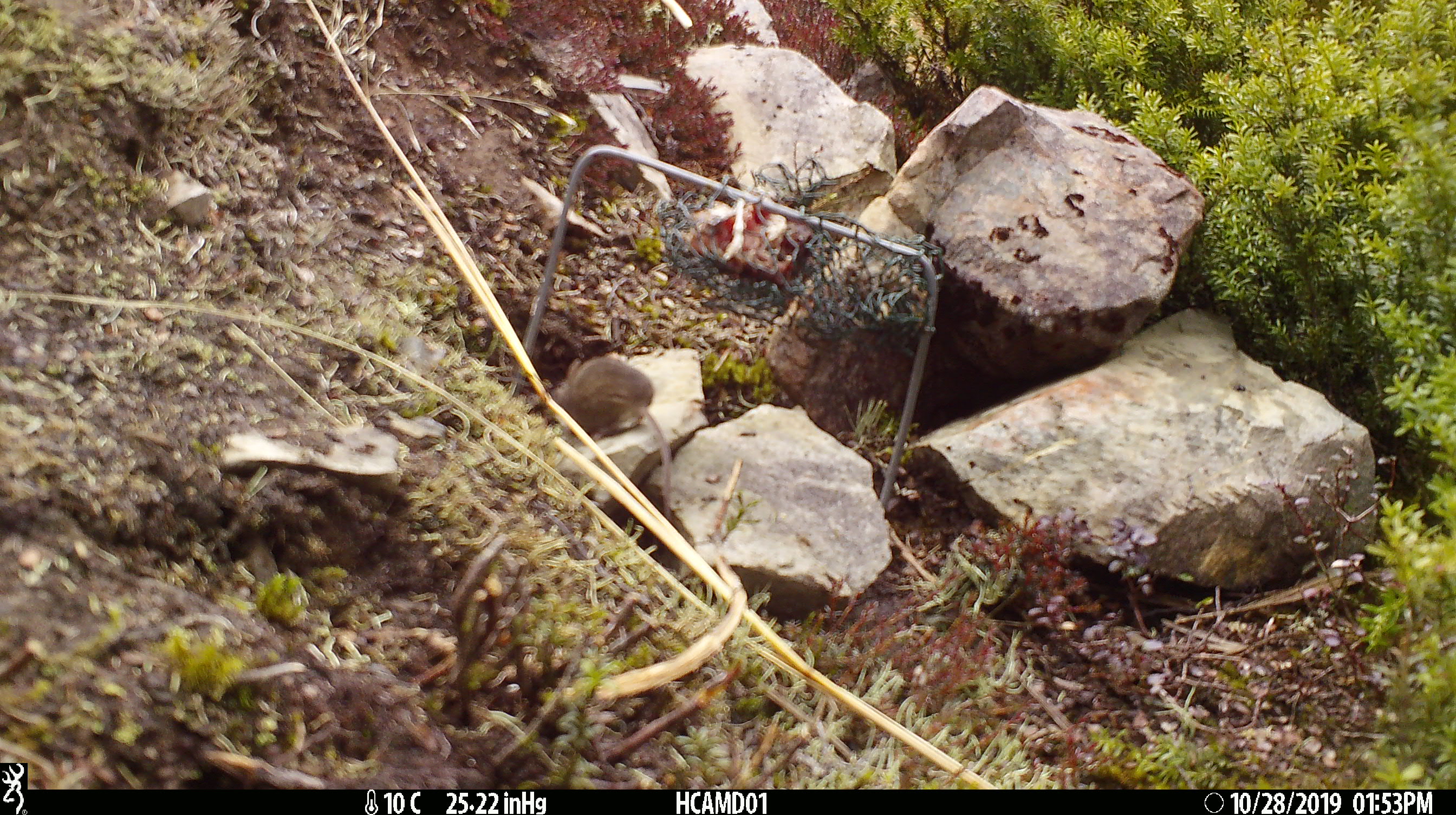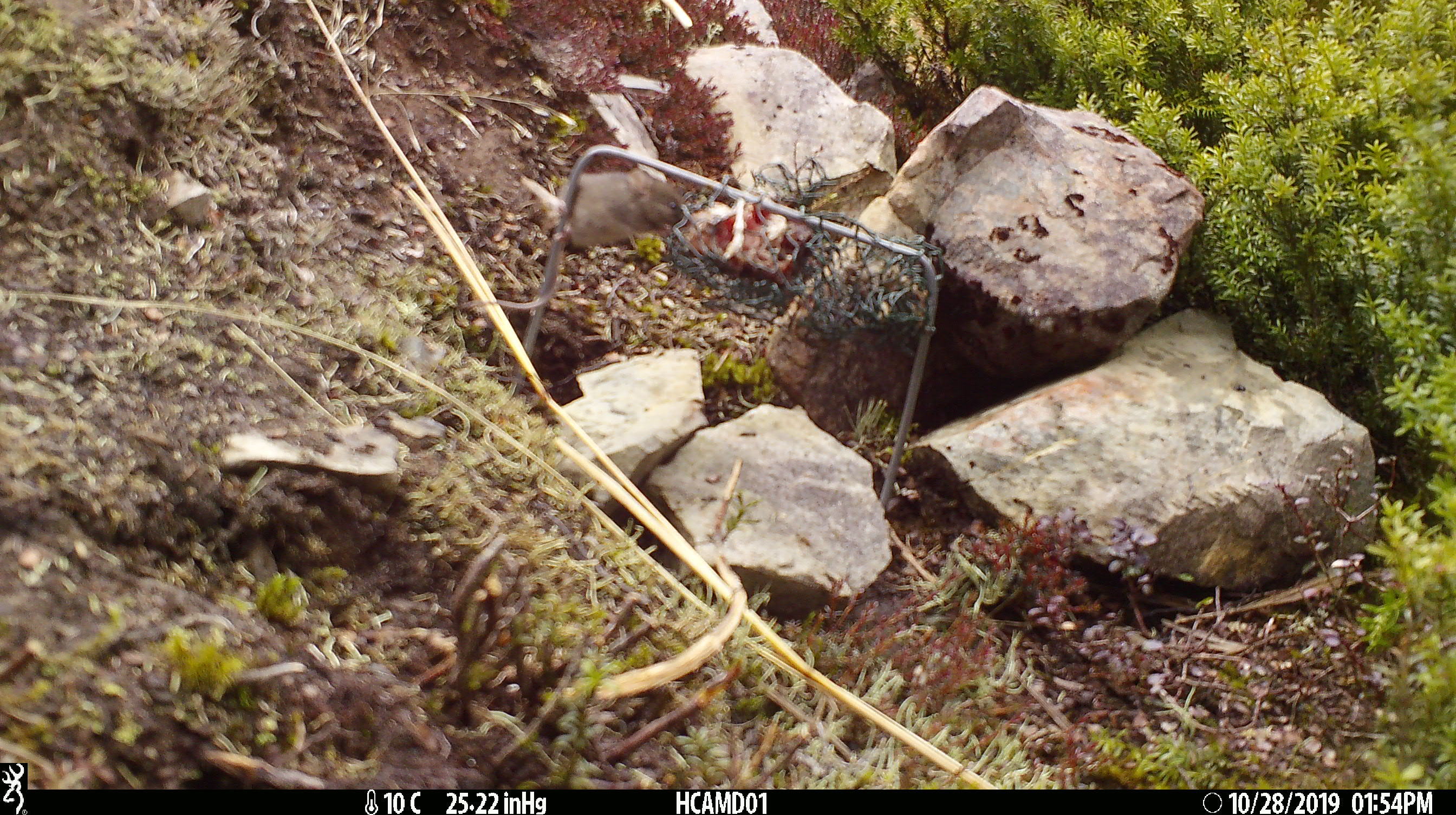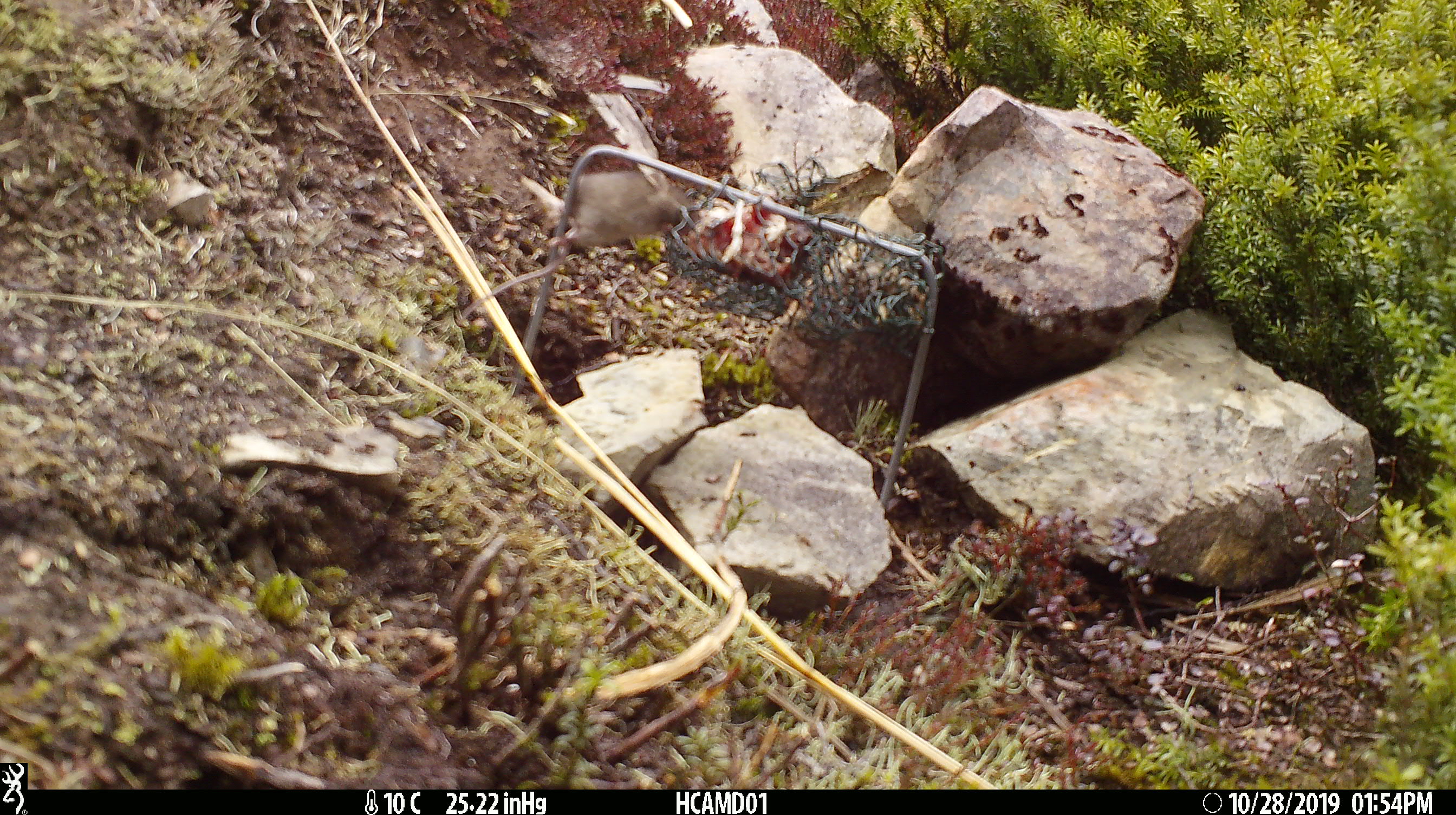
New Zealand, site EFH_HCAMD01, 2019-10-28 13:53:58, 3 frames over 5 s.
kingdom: Animalia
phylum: Chordata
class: Mammalia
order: Rodentia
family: Muridae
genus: Mus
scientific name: Mus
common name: mouse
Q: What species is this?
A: Mouse (Mus).